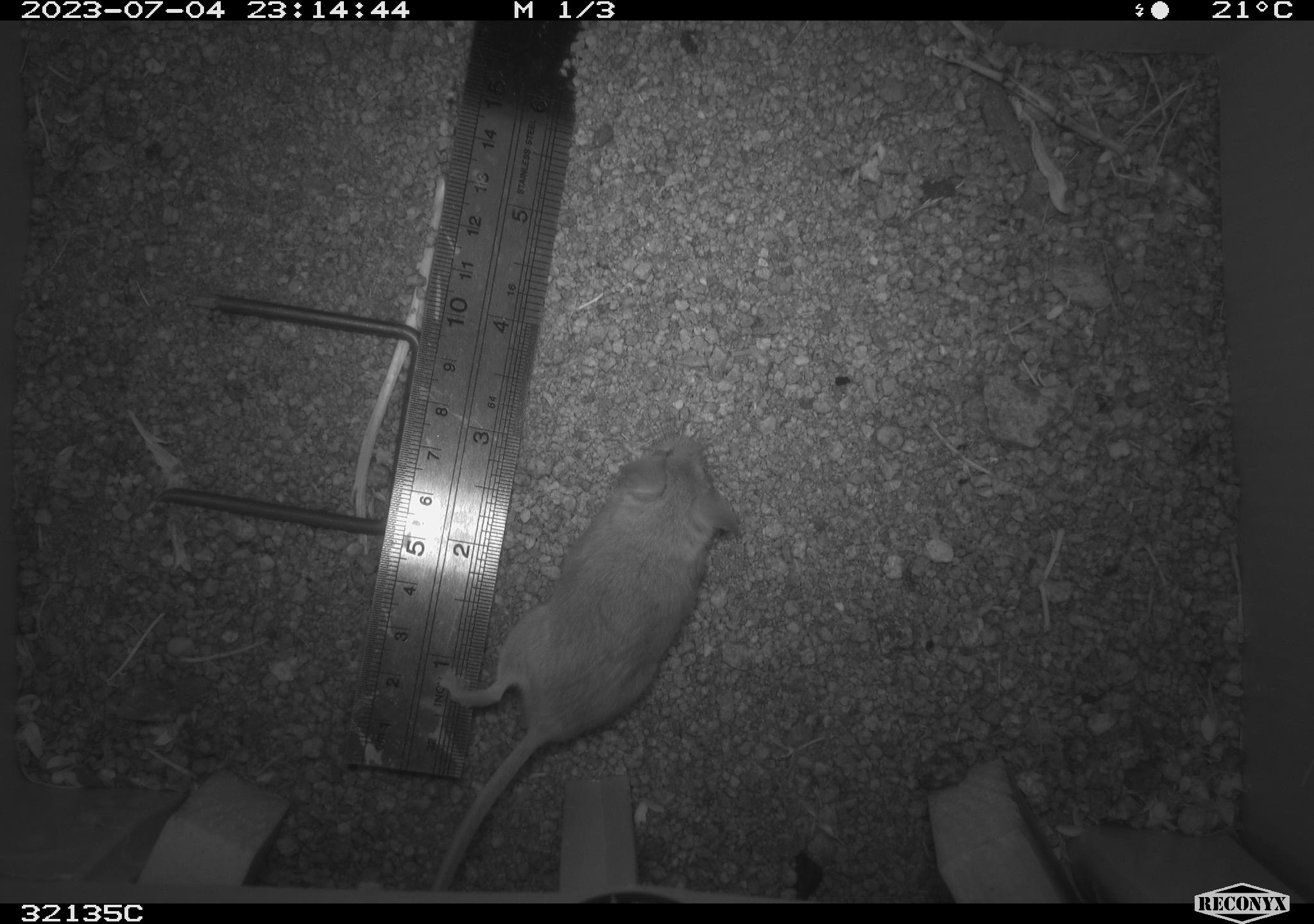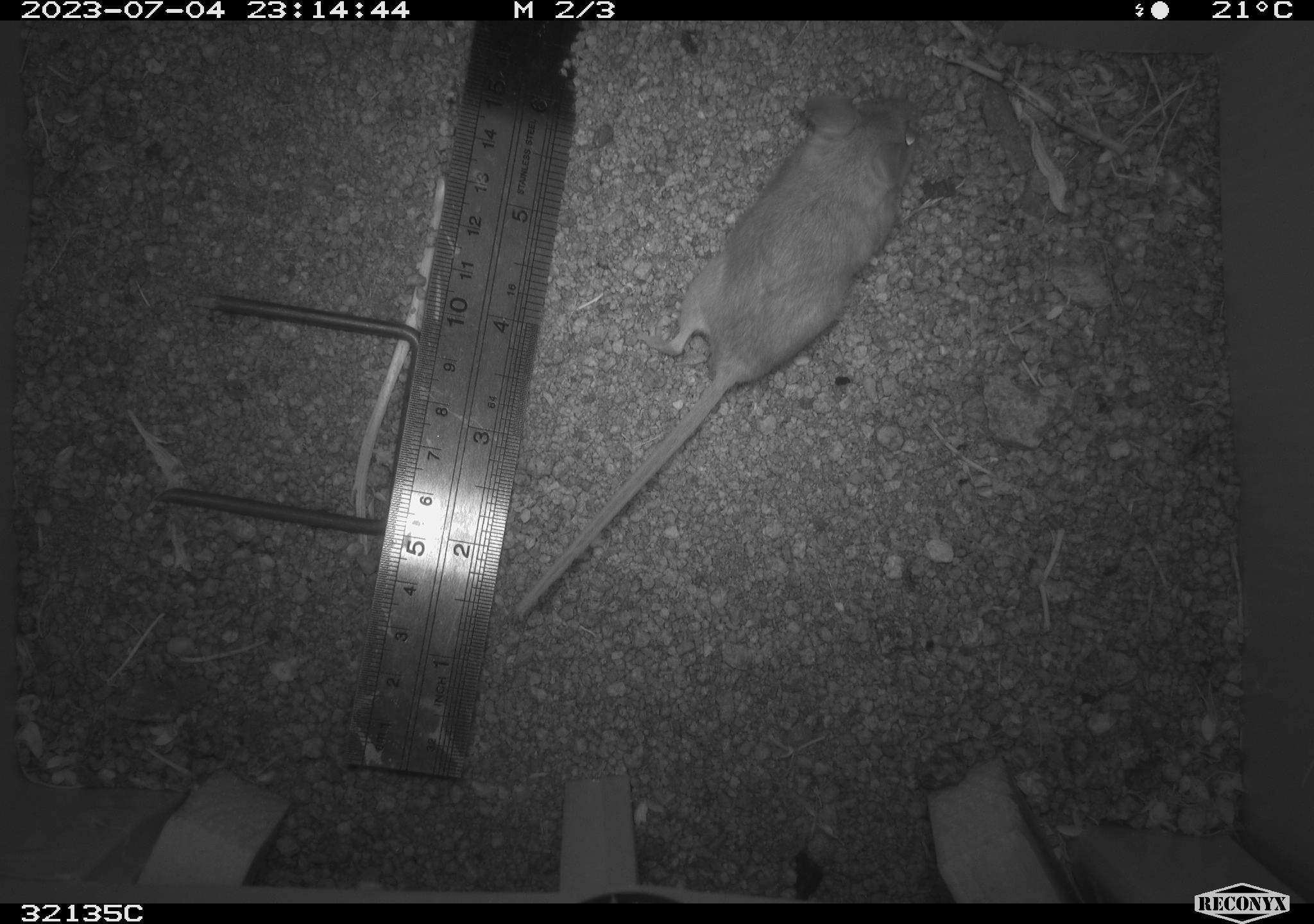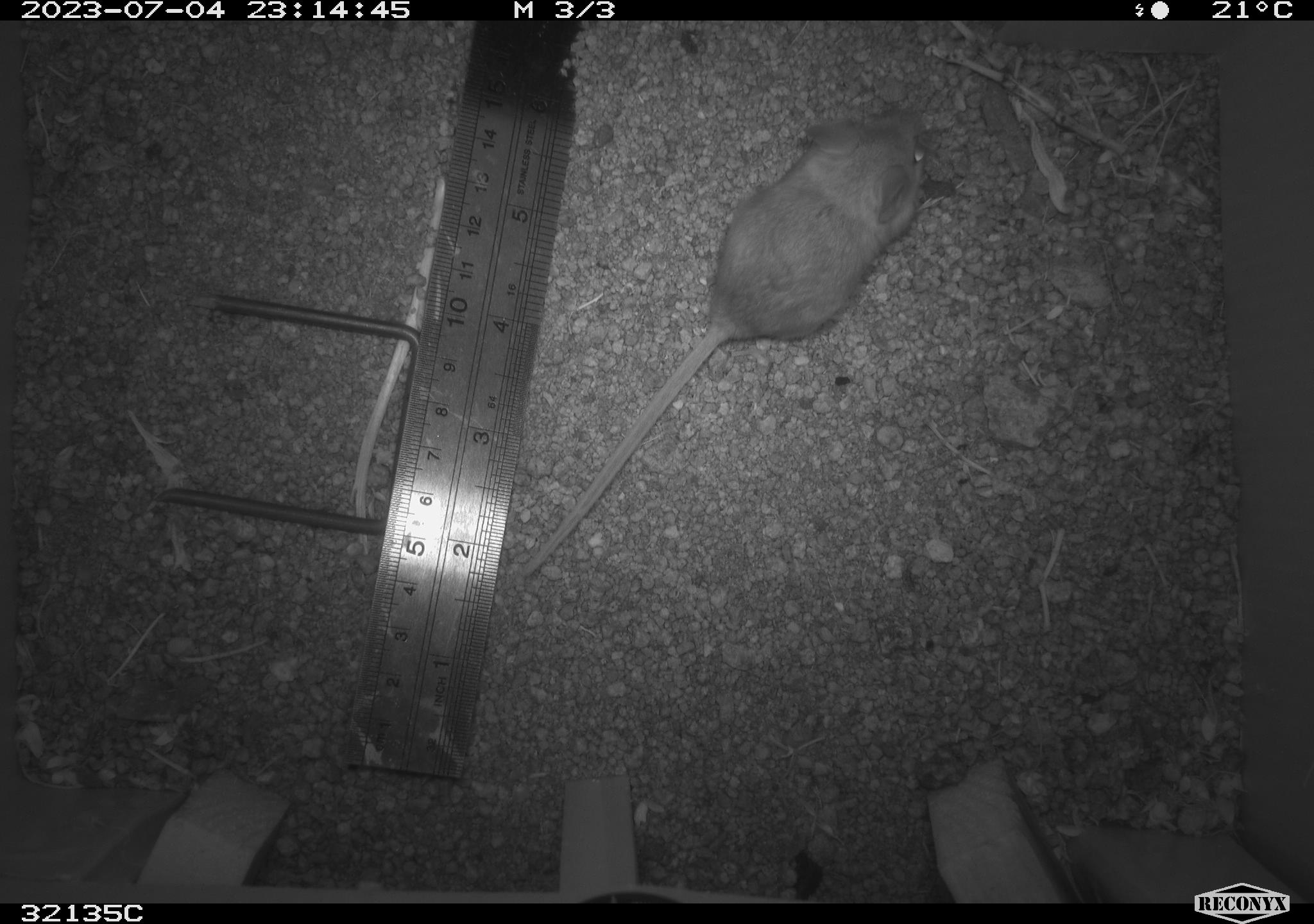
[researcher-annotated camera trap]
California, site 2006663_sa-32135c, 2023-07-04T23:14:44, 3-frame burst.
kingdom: Animalia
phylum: Chordata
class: Mammalia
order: Rodentia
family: Cricetidae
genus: Peromyscus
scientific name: Peromyscus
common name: deer mice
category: peromyscus species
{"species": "peromyscus species (deer mice) (Peromyscus)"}